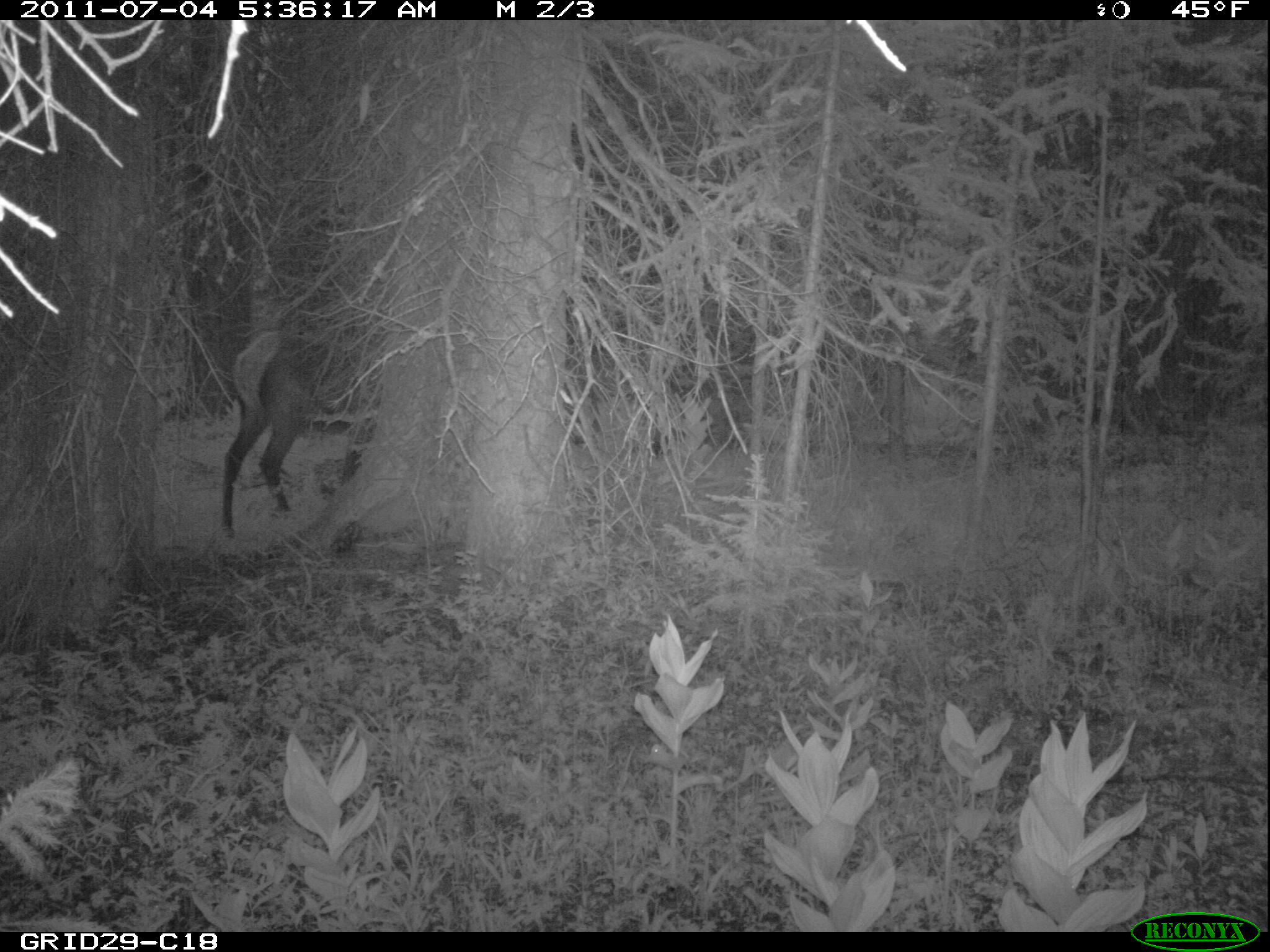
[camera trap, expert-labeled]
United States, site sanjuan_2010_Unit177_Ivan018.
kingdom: Animalia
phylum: Chordata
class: Mammalia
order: Artiodactyla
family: Cervidae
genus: Cervus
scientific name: Cervus elaphus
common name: red deer